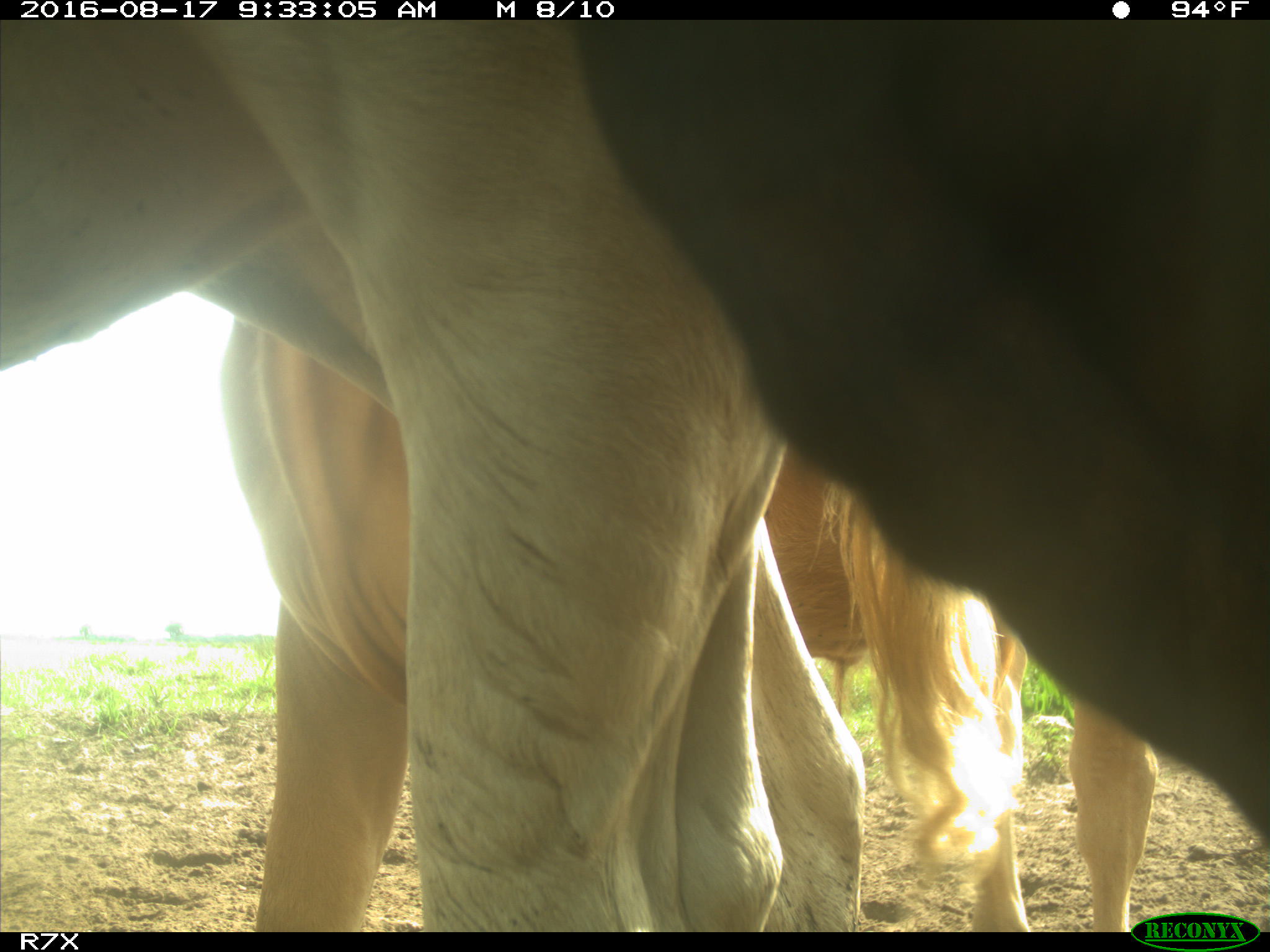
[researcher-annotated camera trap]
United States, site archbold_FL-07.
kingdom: Animalia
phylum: Chordata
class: Mammalia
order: Artiodactyla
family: Bovidae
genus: Bos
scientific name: Bos taurus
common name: domestic cow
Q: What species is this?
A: Bos taurus (domestic cow).